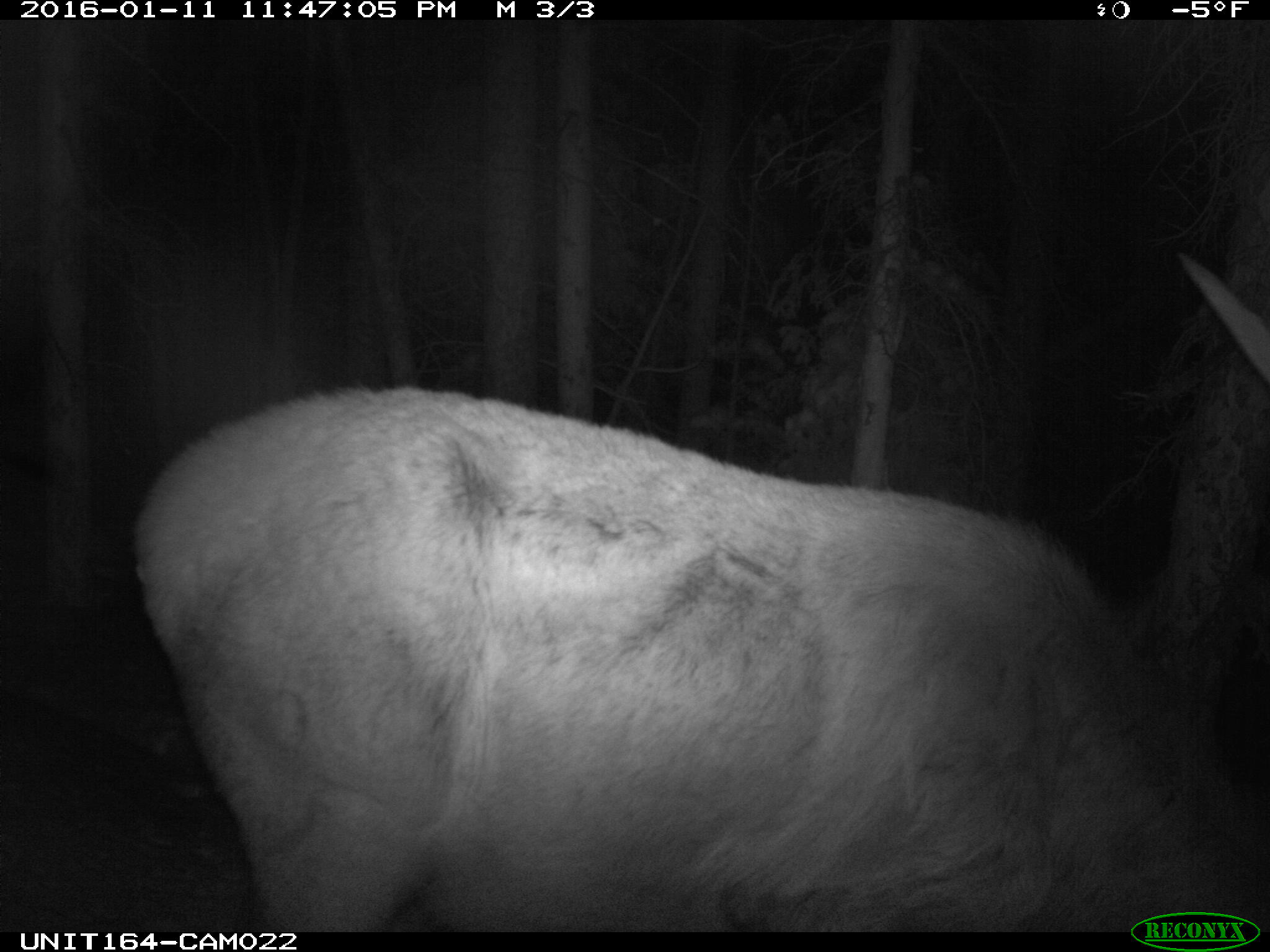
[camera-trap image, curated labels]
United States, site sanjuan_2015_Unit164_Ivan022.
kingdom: Animalia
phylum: Chordata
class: Mammalia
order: Artiodactyla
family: Cervidae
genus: Cervus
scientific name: Cervus elaphus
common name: red deer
Cervus elaphus (red deer).